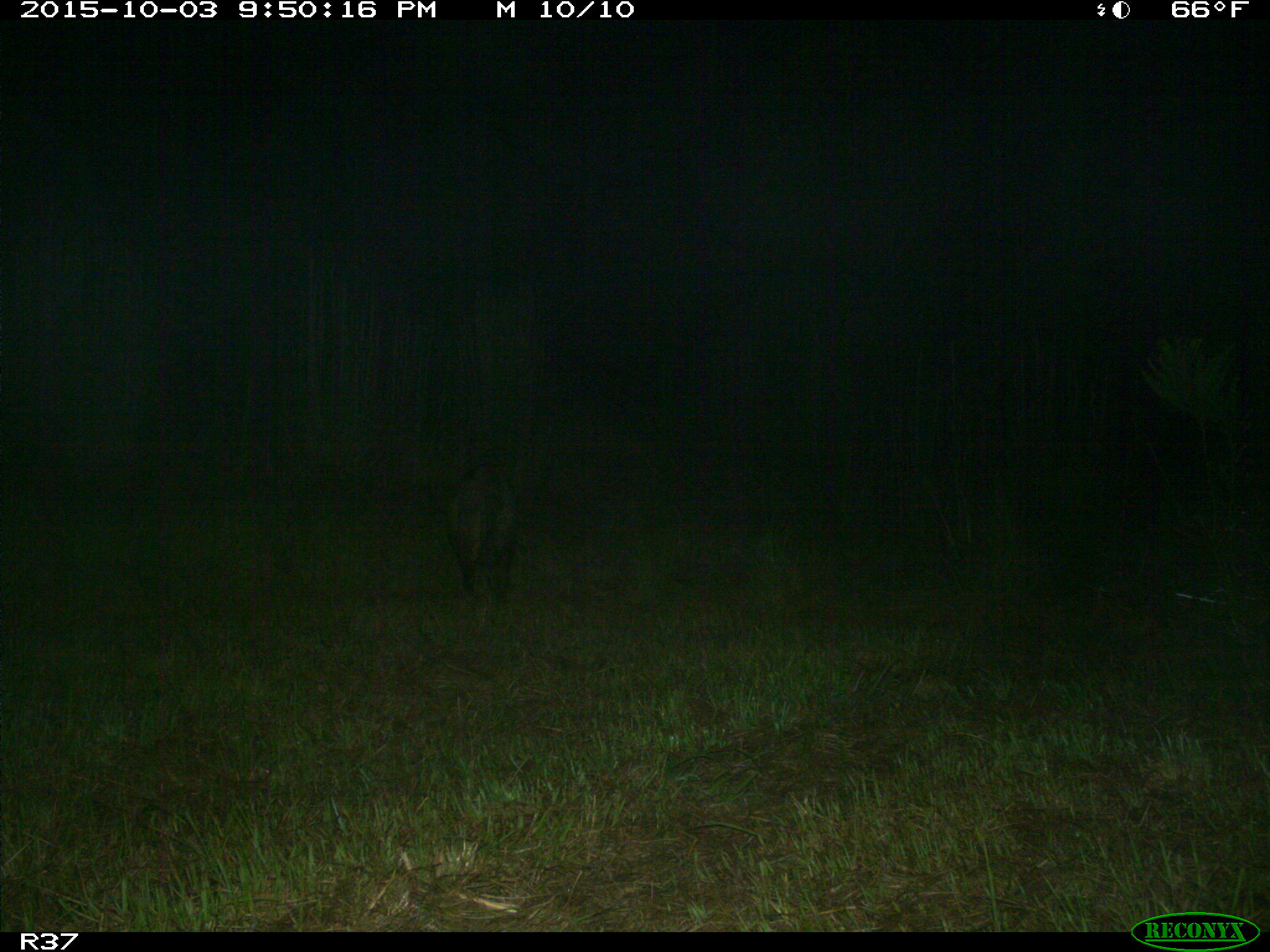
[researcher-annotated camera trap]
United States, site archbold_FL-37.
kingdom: Animalia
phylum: Chordata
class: Mammalia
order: Artiodactyla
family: Suidae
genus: Sus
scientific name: Sus scrofa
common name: wild boar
Sus scrofa (wild boar).